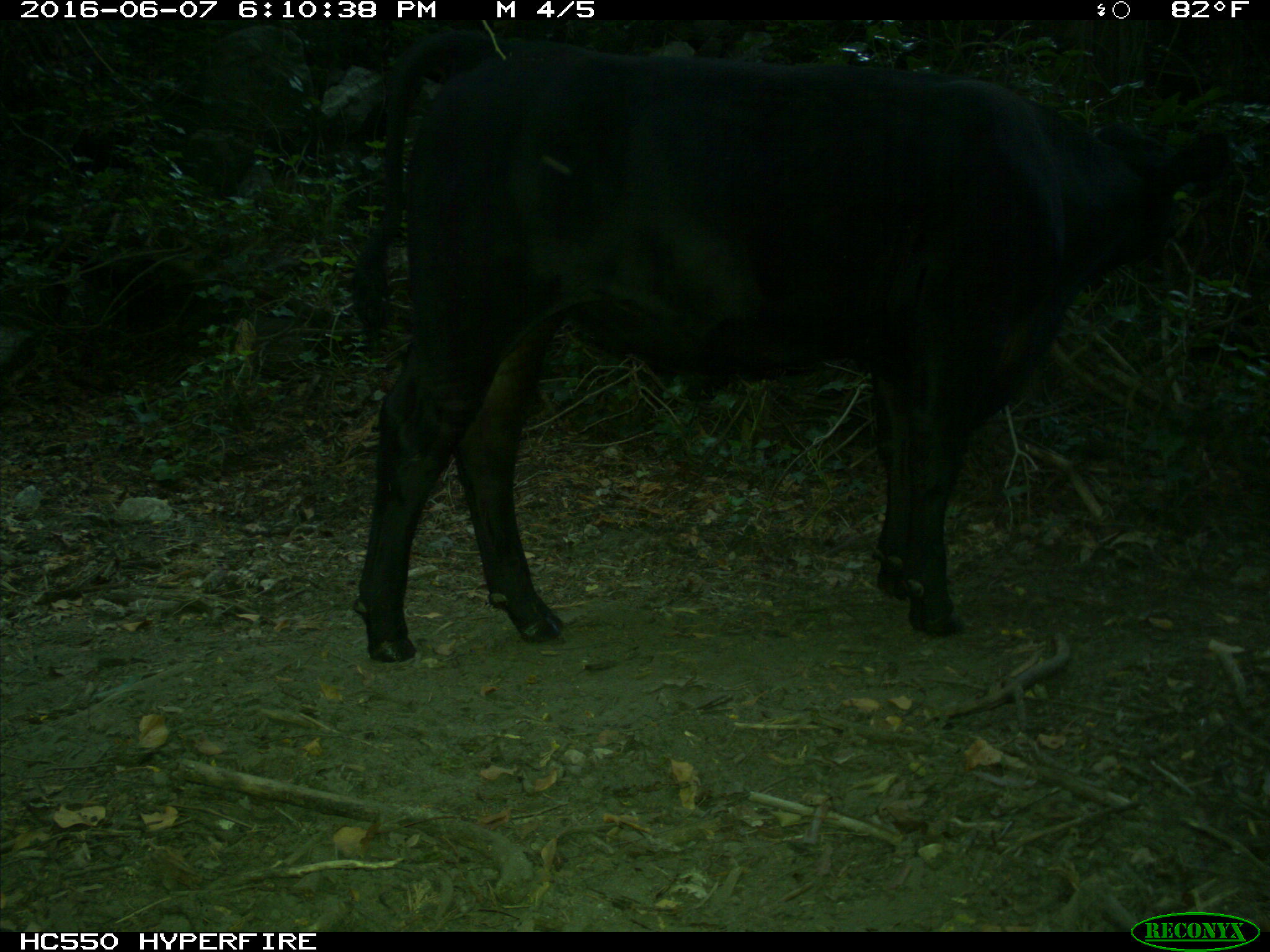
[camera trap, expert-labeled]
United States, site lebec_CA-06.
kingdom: Animalia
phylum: Chordata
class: Mammalia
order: Artiodactyla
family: Bovidae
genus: Bos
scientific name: Bos taurus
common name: domestic cow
Bos taurus (domestic cow).